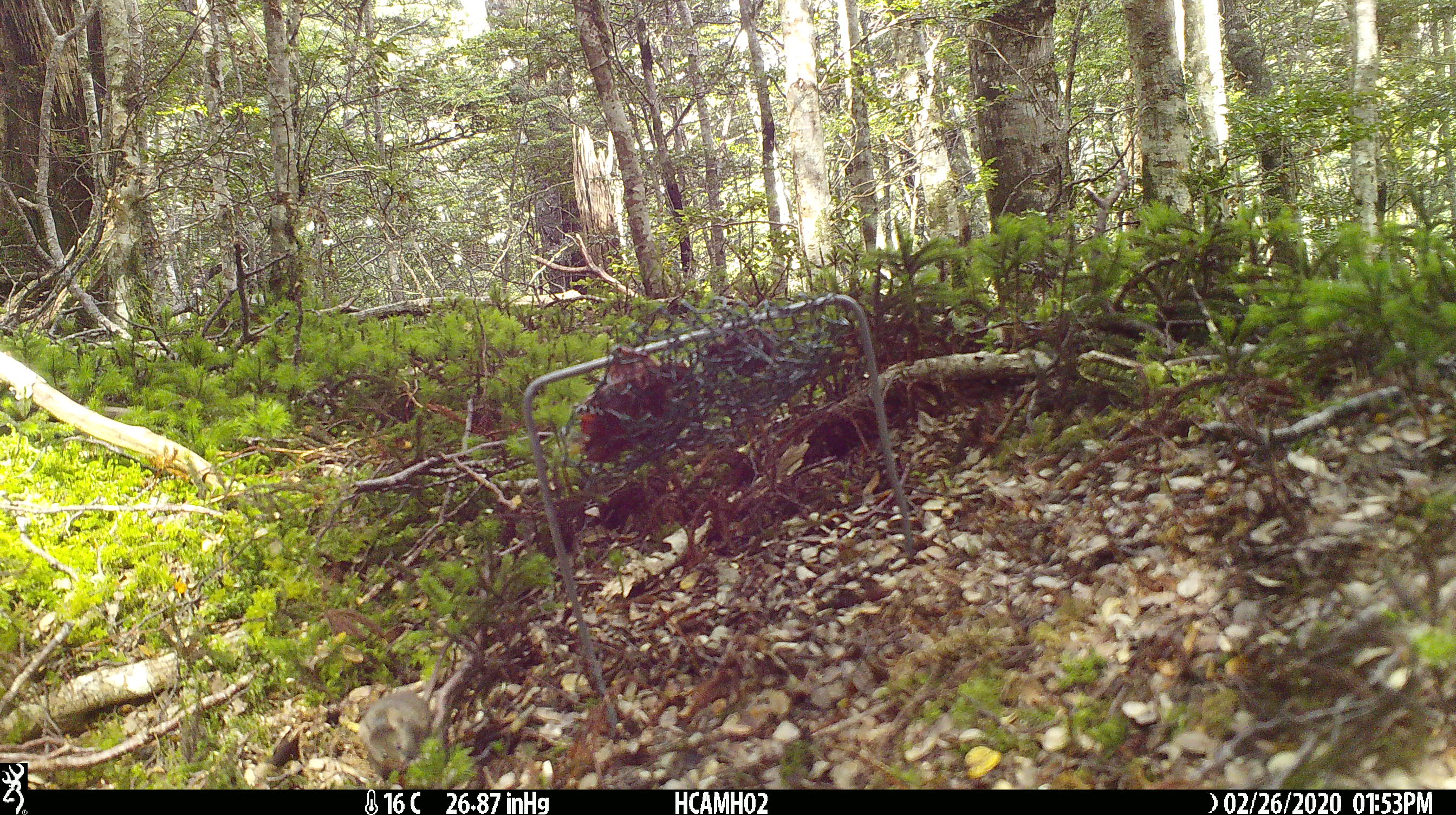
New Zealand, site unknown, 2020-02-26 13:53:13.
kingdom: Animalia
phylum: Chordata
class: Mammalia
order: Rodentia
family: Muridae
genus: Mus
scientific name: Mus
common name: mouse